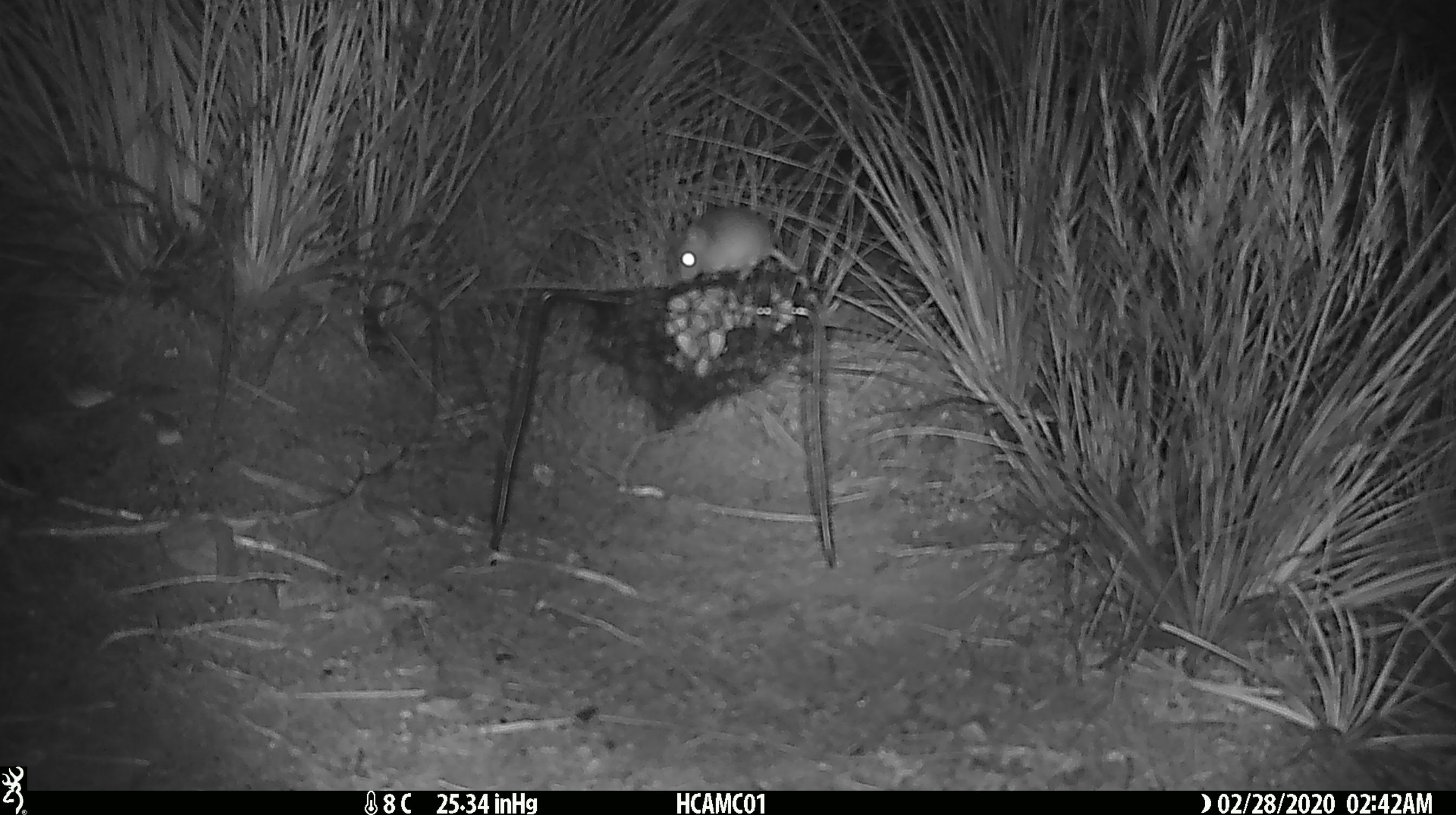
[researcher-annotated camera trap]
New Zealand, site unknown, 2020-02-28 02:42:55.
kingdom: Animalia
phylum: Chordata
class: Mammalia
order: Rodentia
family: Muridae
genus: Mus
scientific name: Mus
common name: mouse